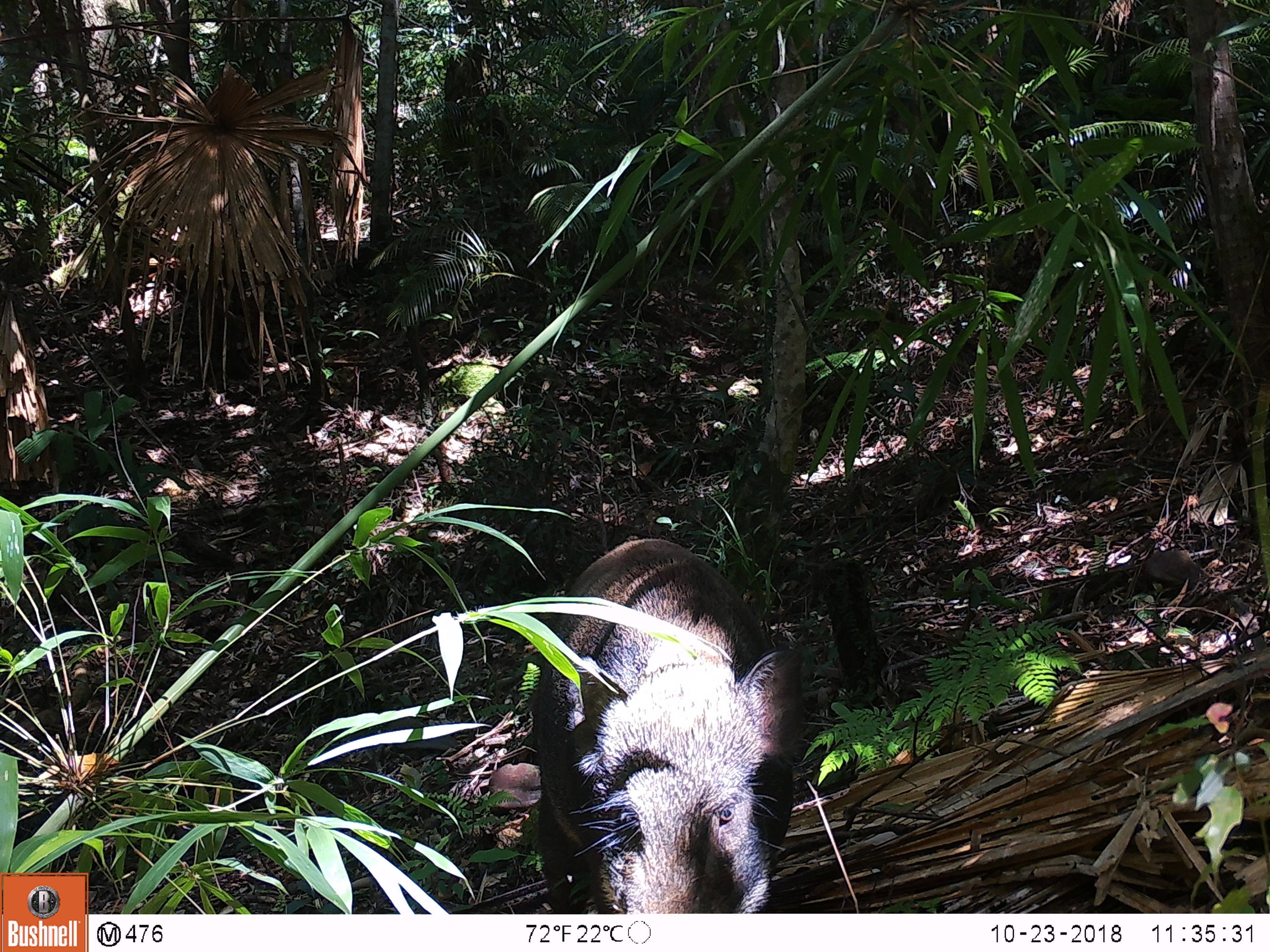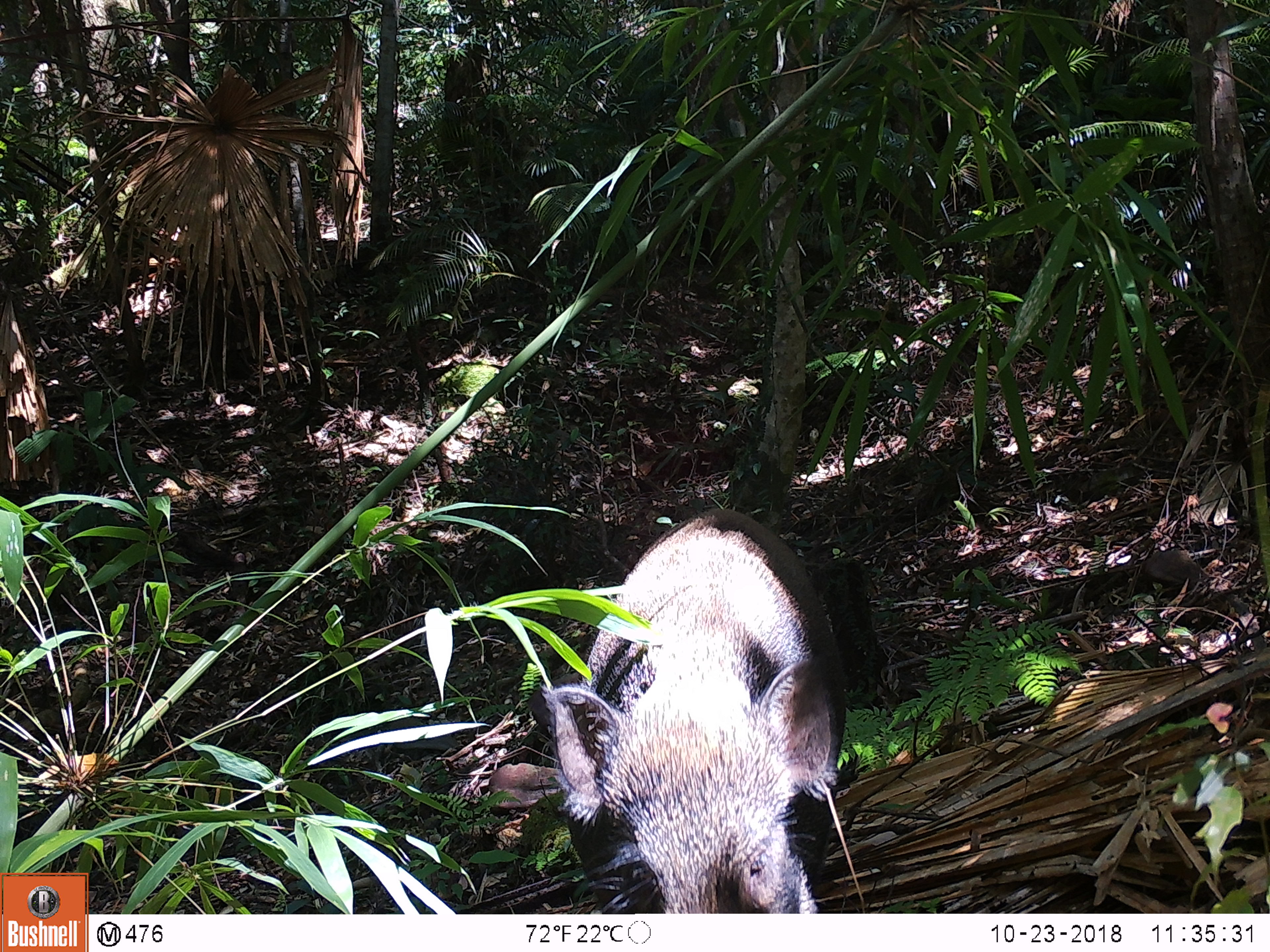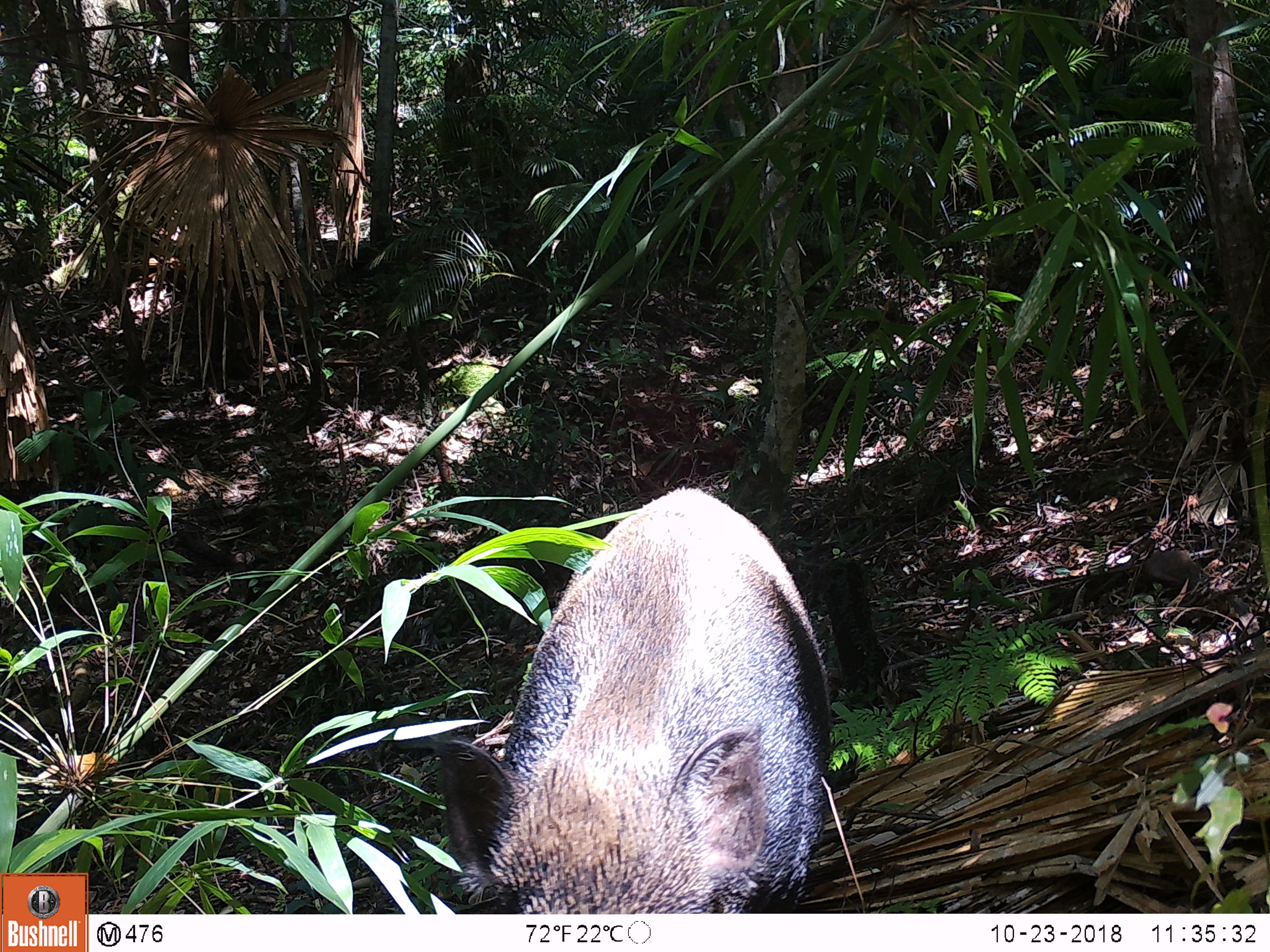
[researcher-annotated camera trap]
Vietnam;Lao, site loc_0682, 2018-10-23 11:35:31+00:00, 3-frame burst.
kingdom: Animalia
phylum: Chordata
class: Mammalia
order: Artiodactyla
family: Suidae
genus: Sus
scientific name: Sus scrofa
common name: eurasian wild pig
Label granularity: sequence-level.